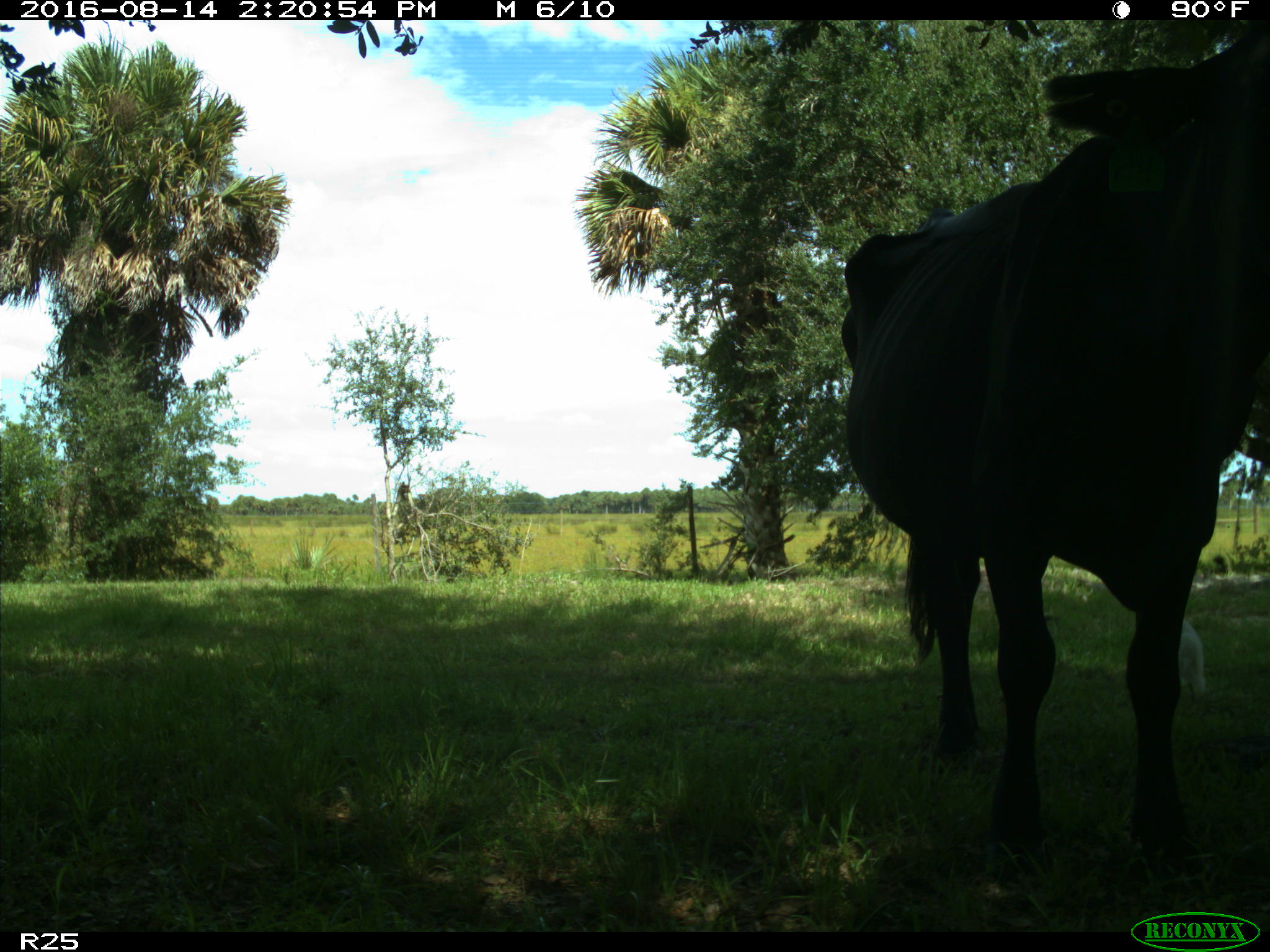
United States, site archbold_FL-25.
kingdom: Animalia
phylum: Chordata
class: Mammalia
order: Artiodactyla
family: Bovidae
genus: Bos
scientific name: Bos taurus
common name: domestic cow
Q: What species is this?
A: Bos taurus (domestic cow).